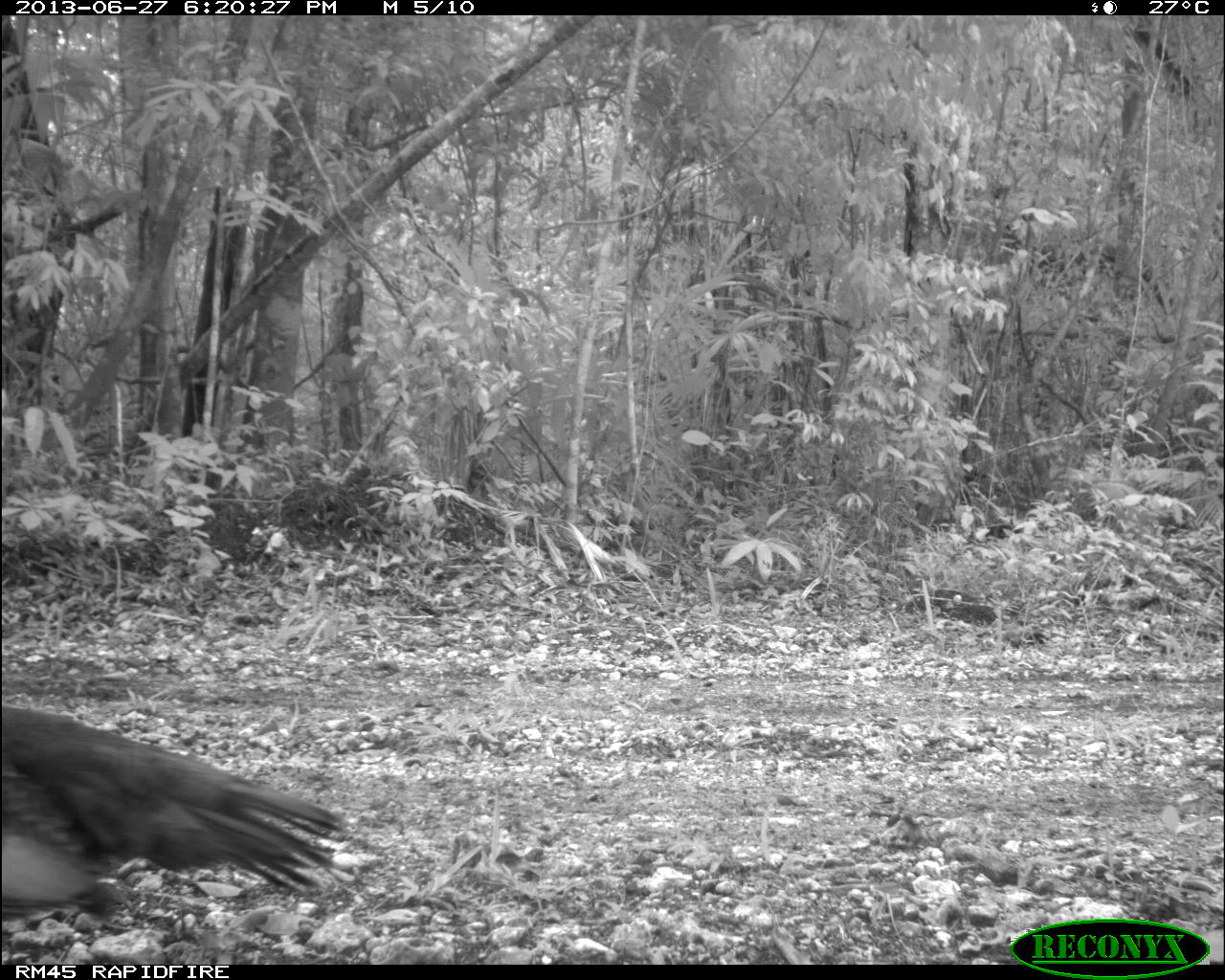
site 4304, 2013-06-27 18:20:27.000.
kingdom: Animalia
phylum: Chordata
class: Aves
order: Galliformes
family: Phasianidae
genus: Meleagris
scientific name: Meleagris ocellata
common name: ocellated turkey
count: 1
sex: male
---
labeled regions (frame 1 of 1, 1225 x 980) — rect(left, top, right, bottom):
meleagris ocellata: rect(0, 706, 342, 917)